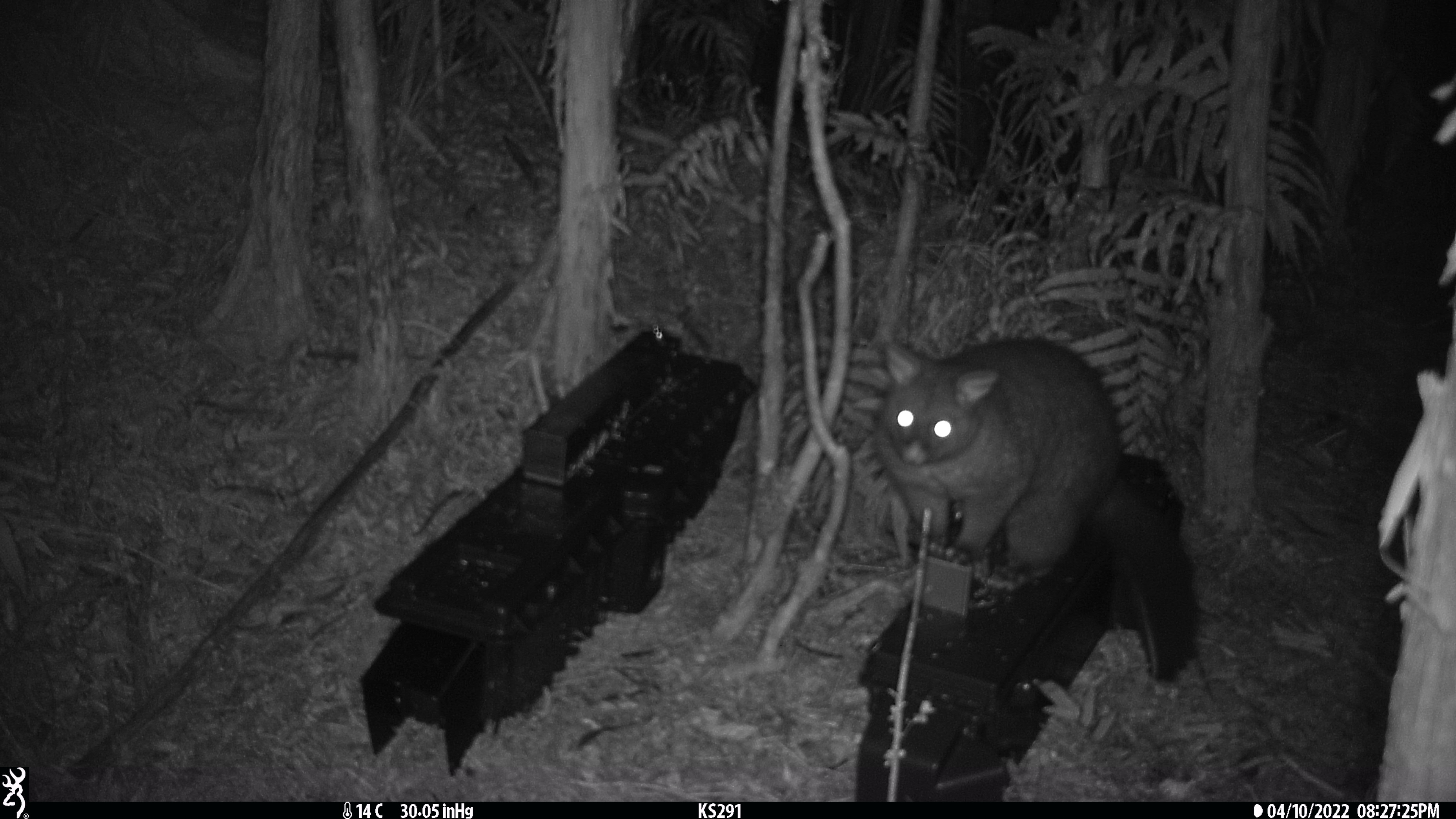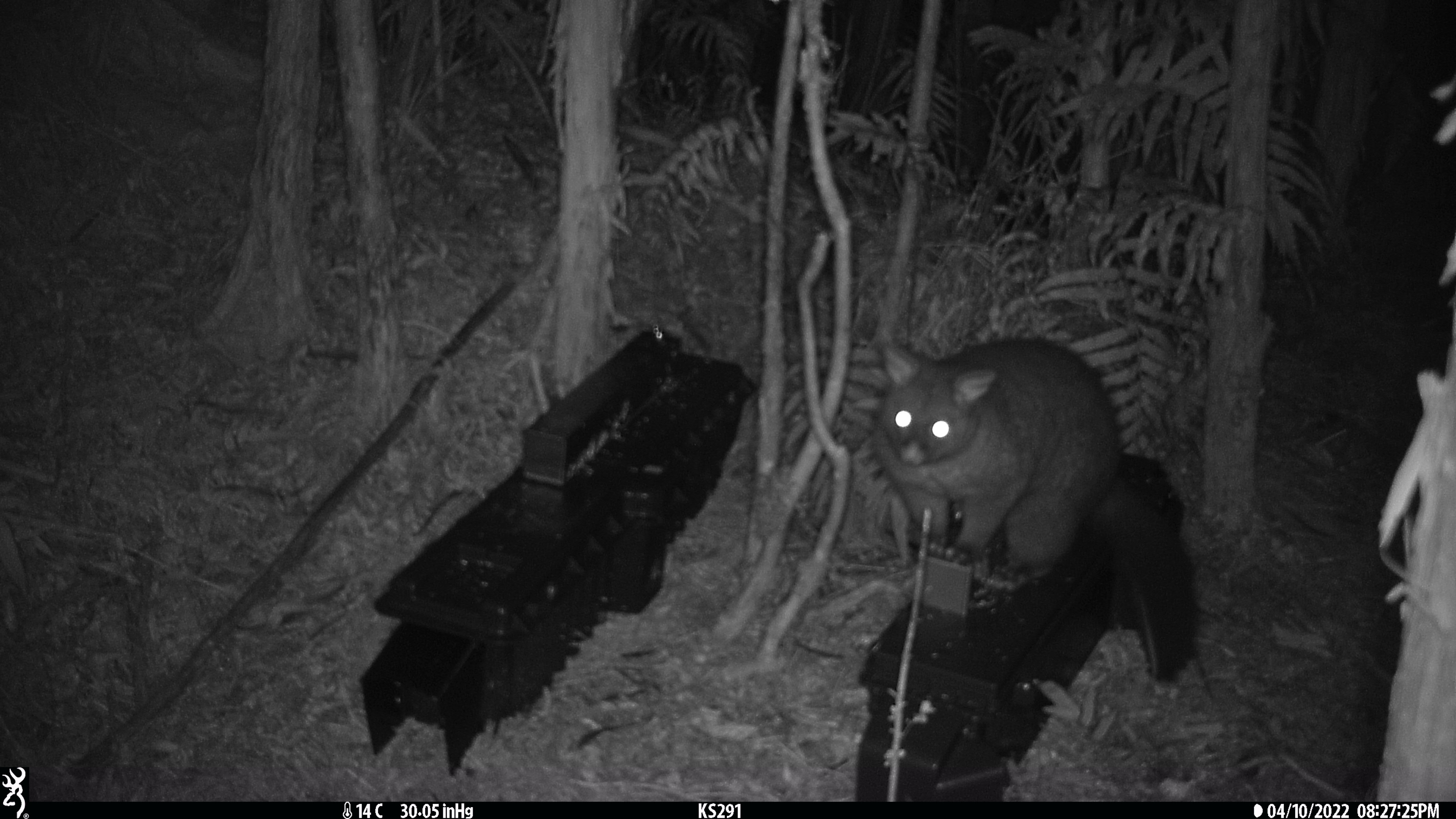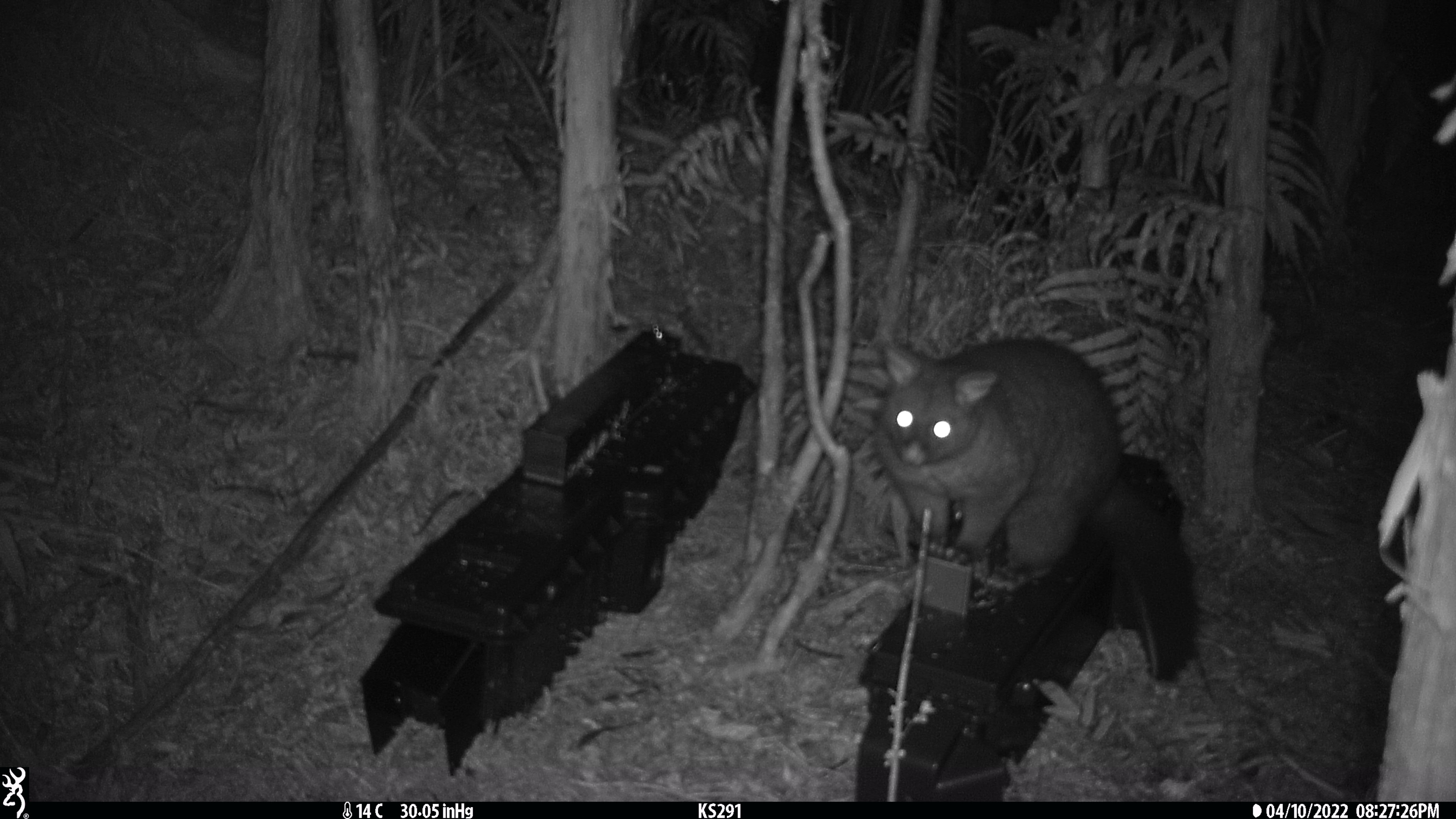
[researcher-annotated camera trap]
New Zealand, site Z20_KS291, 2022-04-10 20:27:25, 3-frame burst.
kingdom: Animalia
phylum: Chordata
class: Mammalia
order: Diprotodontia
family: Phalangeridae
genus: Trichosurus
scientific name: Trichosurus vulpecula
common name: common brushtail possum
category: possum